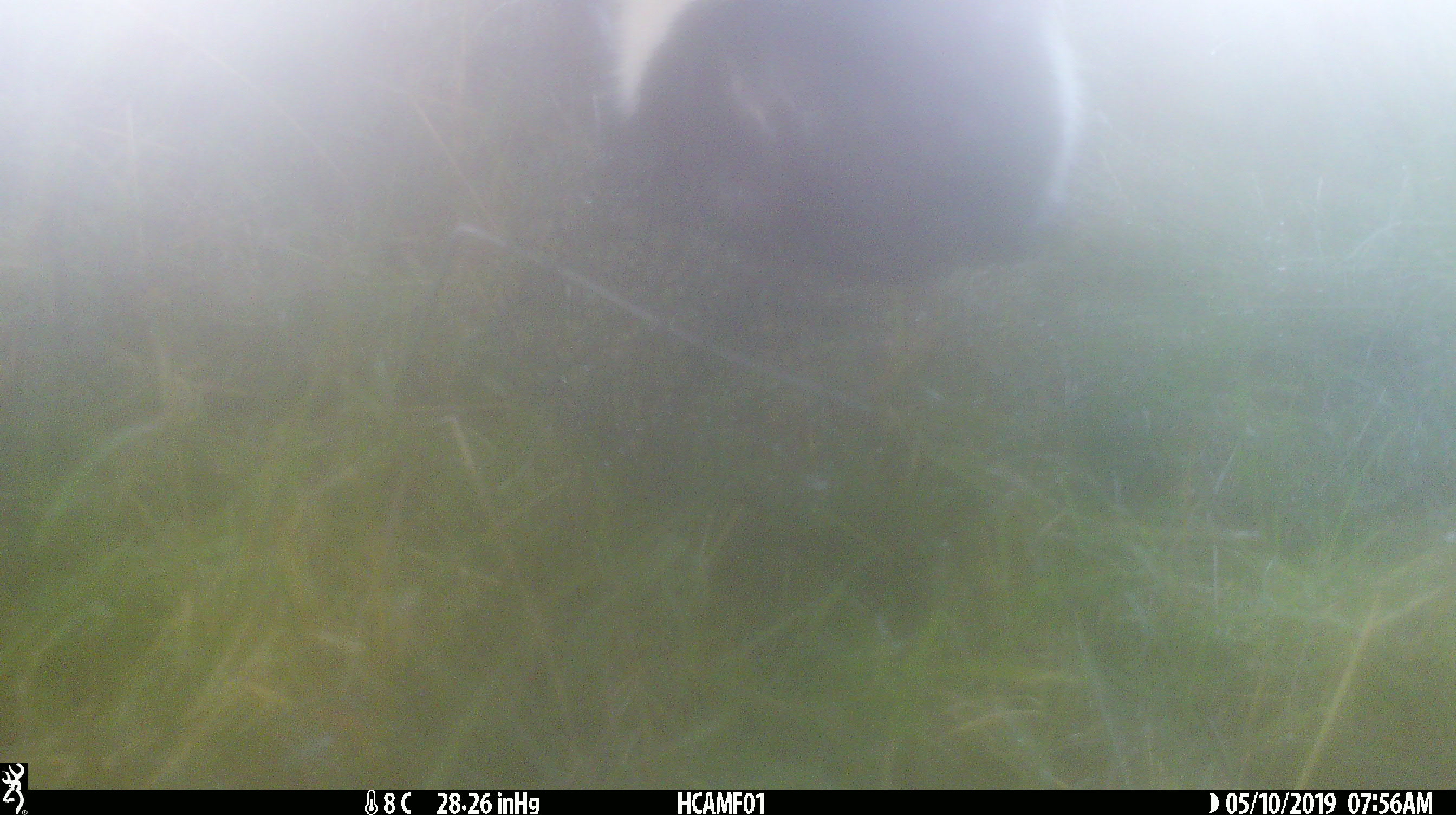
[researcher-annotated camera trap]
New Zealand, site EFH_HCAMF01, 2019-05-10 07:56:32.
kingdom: Animalia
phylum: Chordata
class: Mammalia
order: Artiodactyla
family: Bovidae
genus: Bos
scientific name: Bos taurus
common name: domestic cow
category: cow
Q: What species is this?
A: Cow (domestic cow) (Bos taurus).